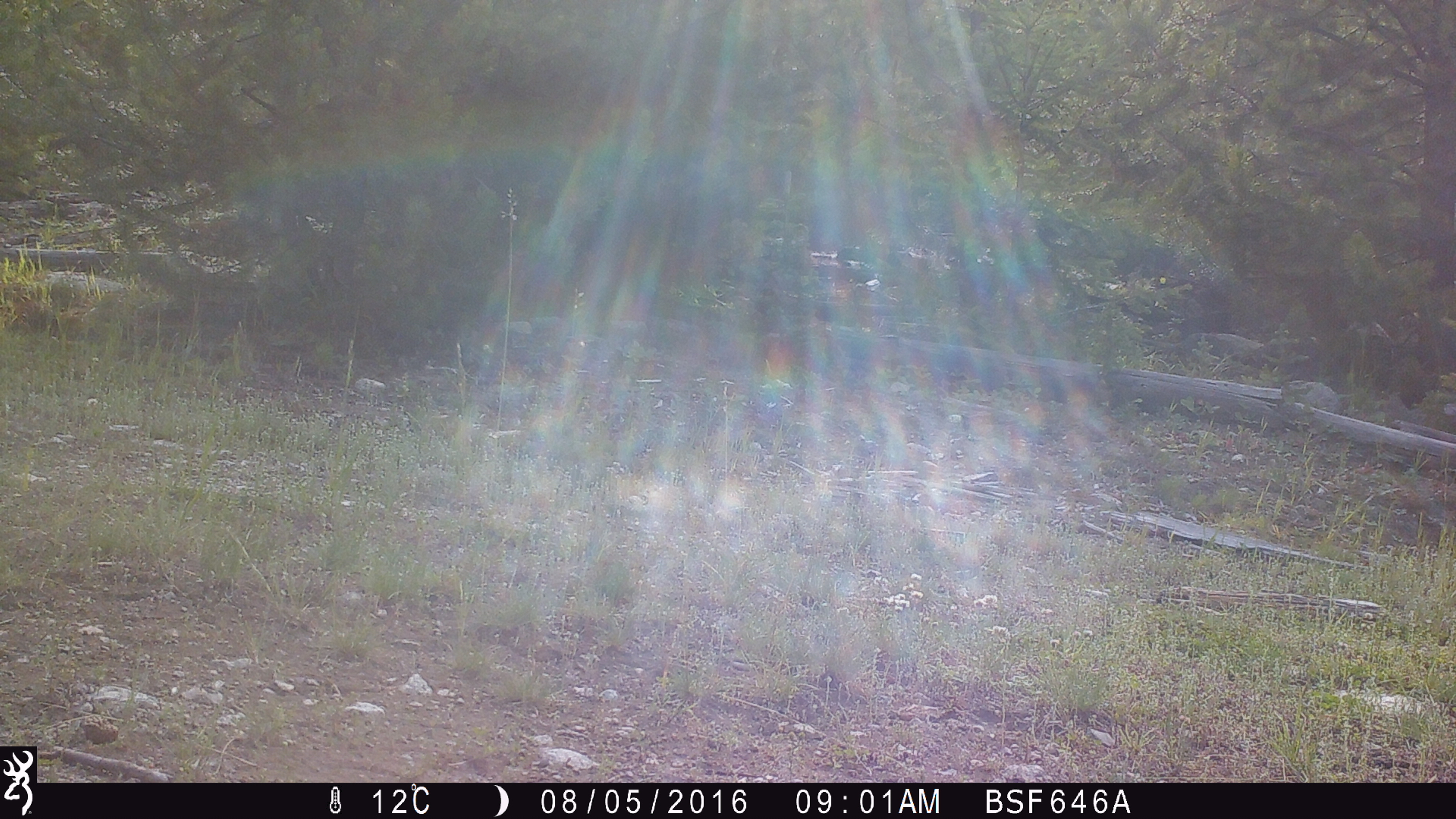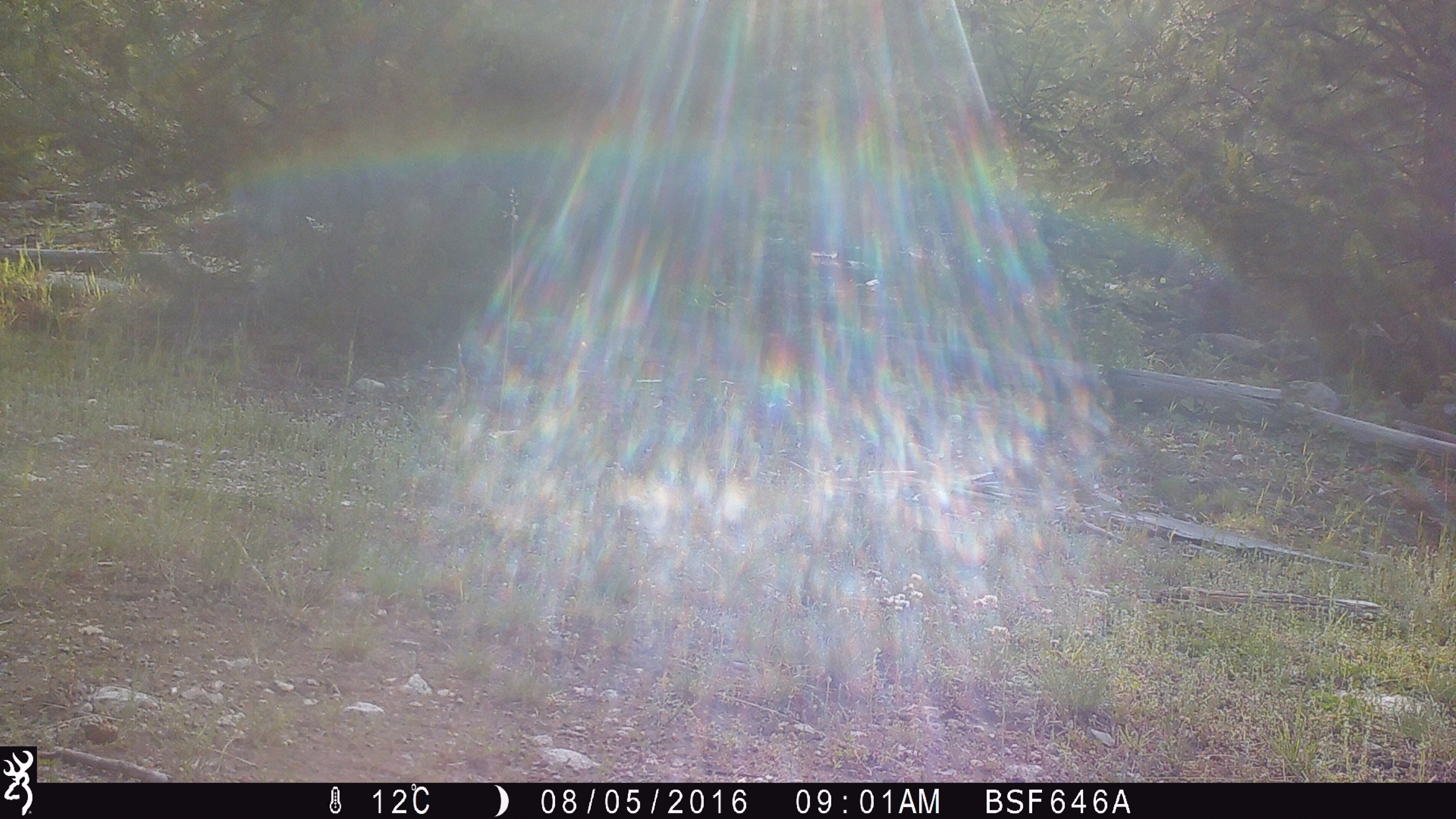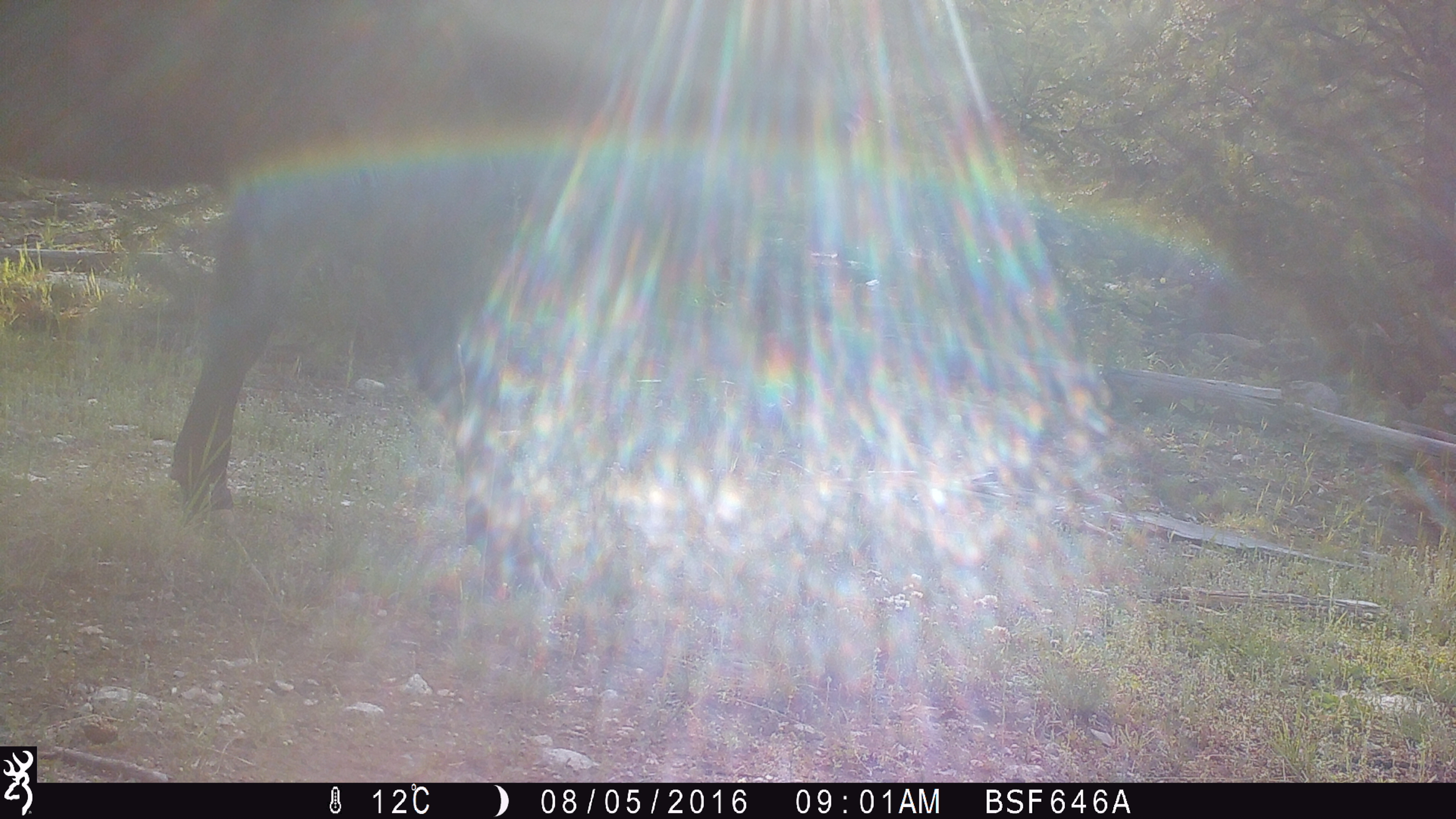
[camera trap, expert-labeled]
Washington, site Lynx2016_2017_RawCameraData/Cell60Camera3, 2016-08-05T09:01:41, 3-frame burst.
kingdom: Animalia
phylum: Chordata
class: Mammalia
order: Artiodactyla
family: Bovidae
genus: Bos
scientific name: Bos taurus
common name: domestic cattle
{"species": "domestic cattle (Bos taurus)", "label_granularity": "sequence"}